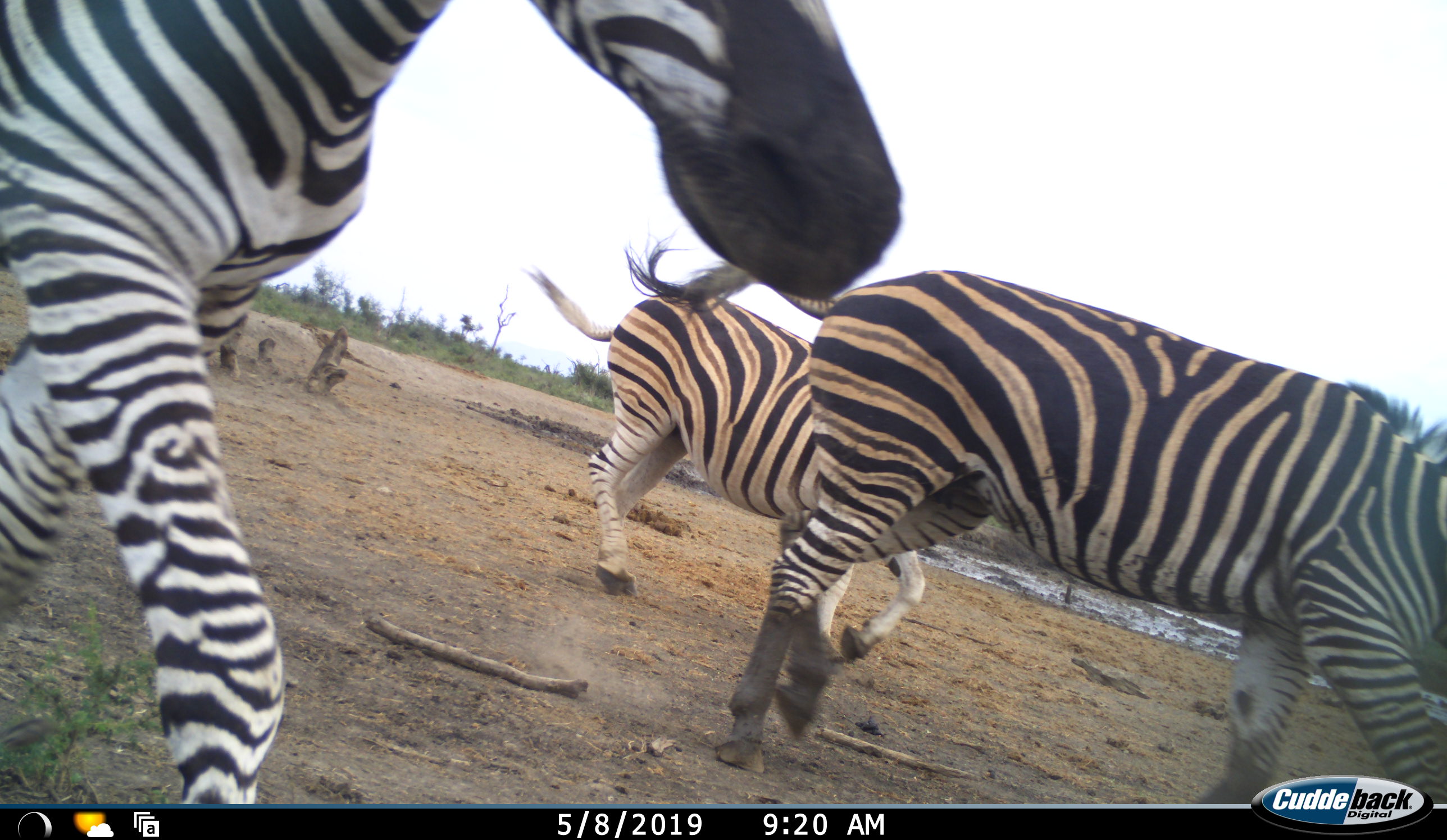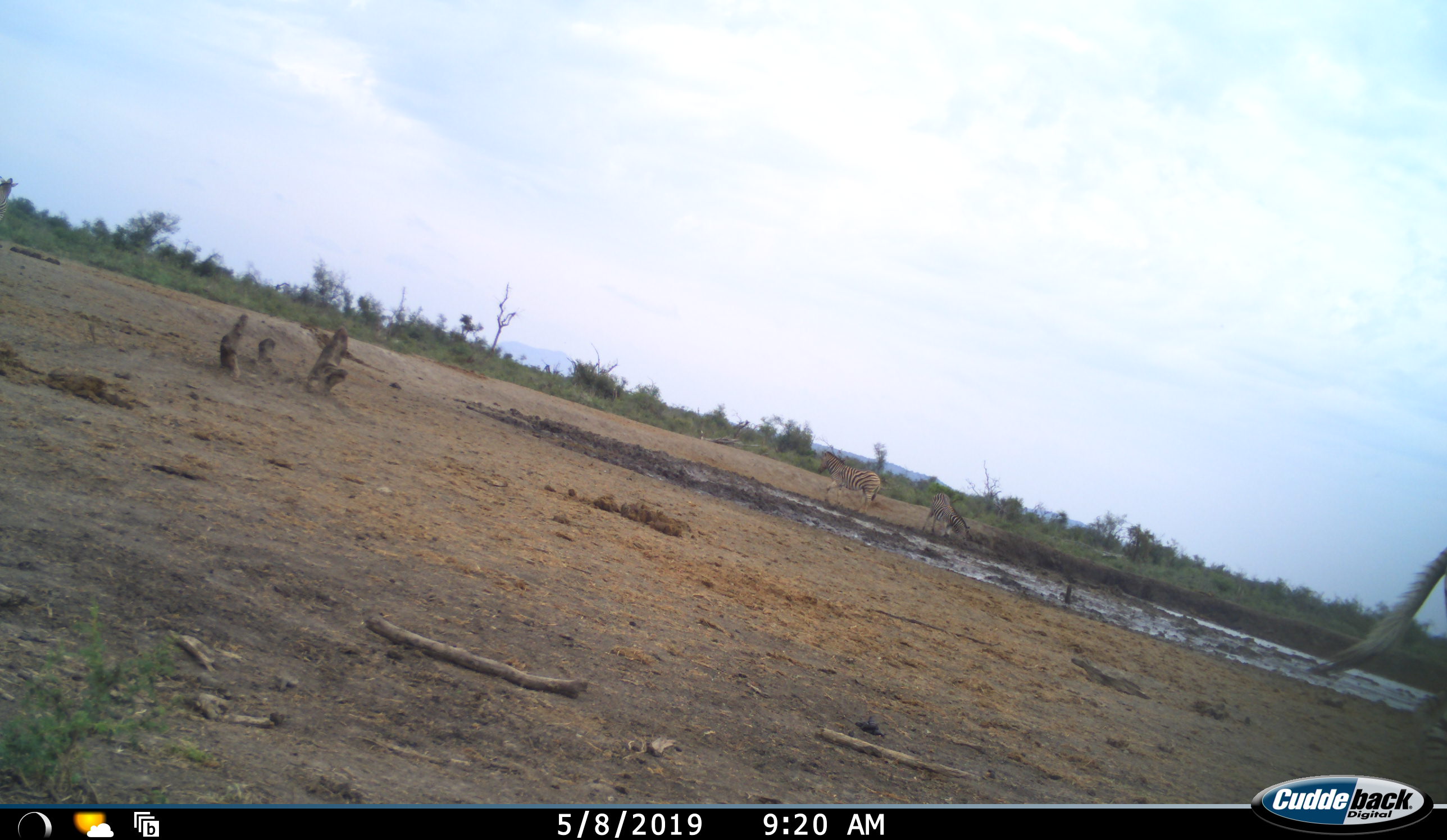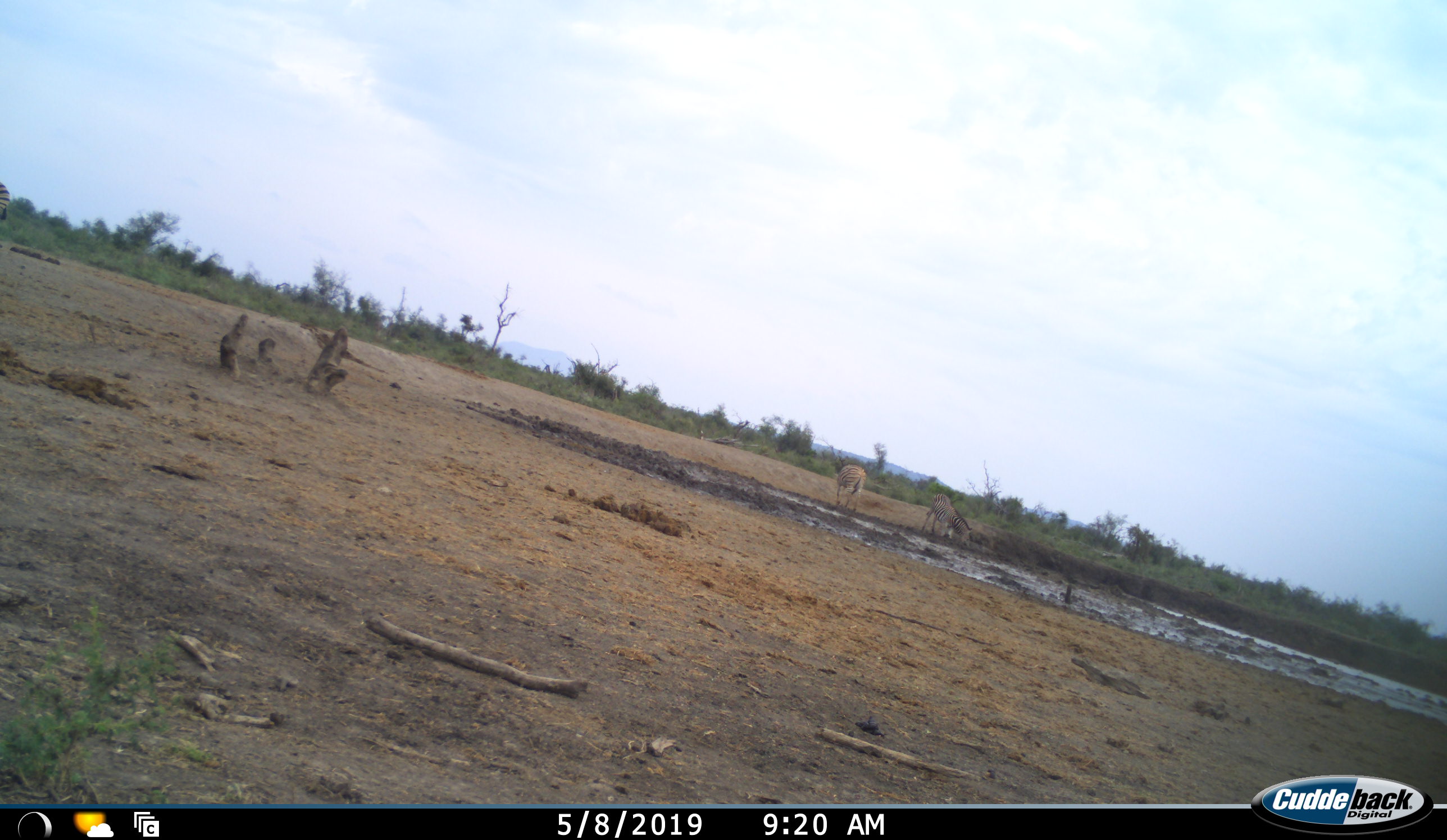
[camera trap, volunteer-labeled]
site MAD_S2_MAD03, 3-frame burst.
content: unidentified animal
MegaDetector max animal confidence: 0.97